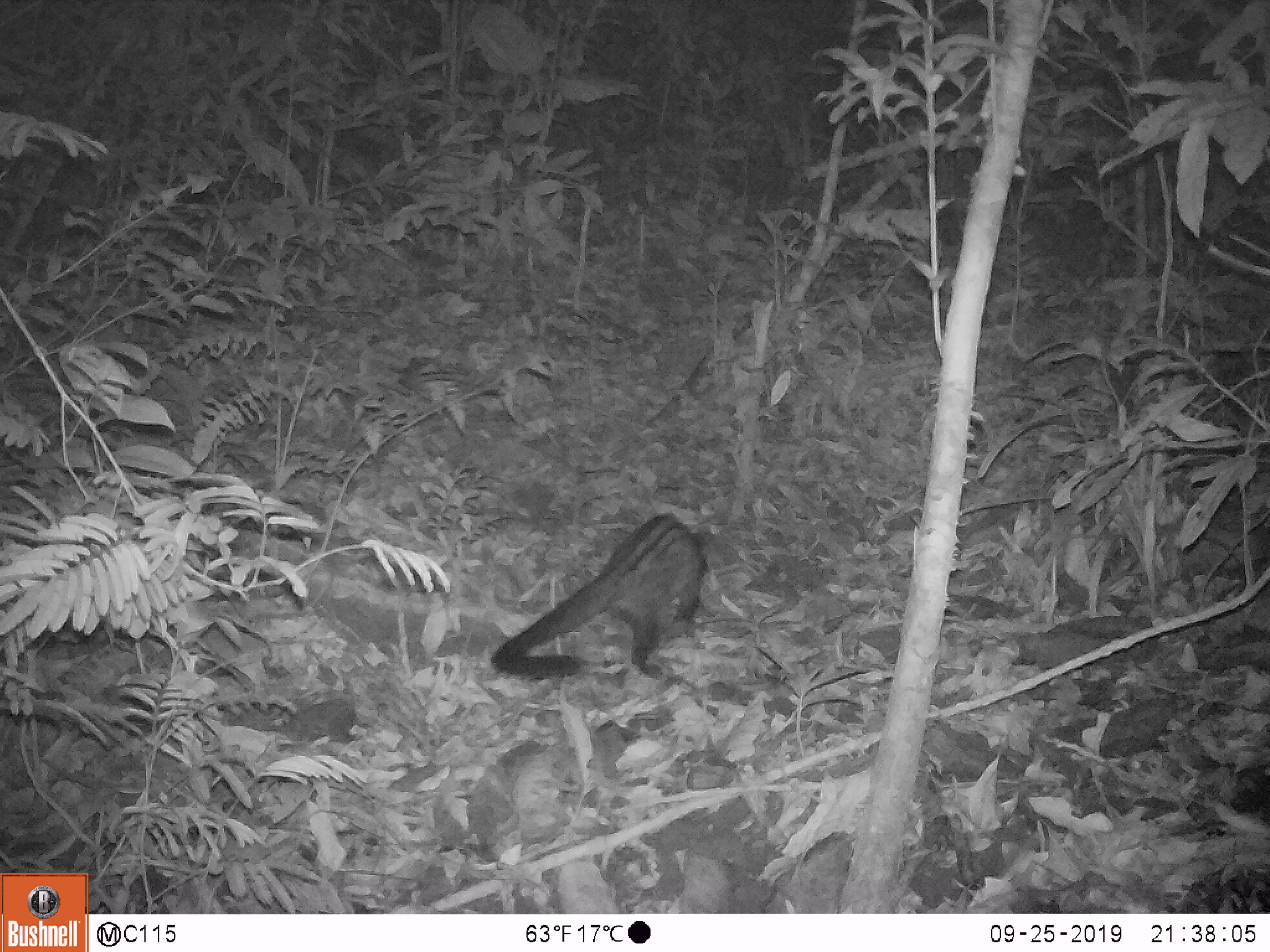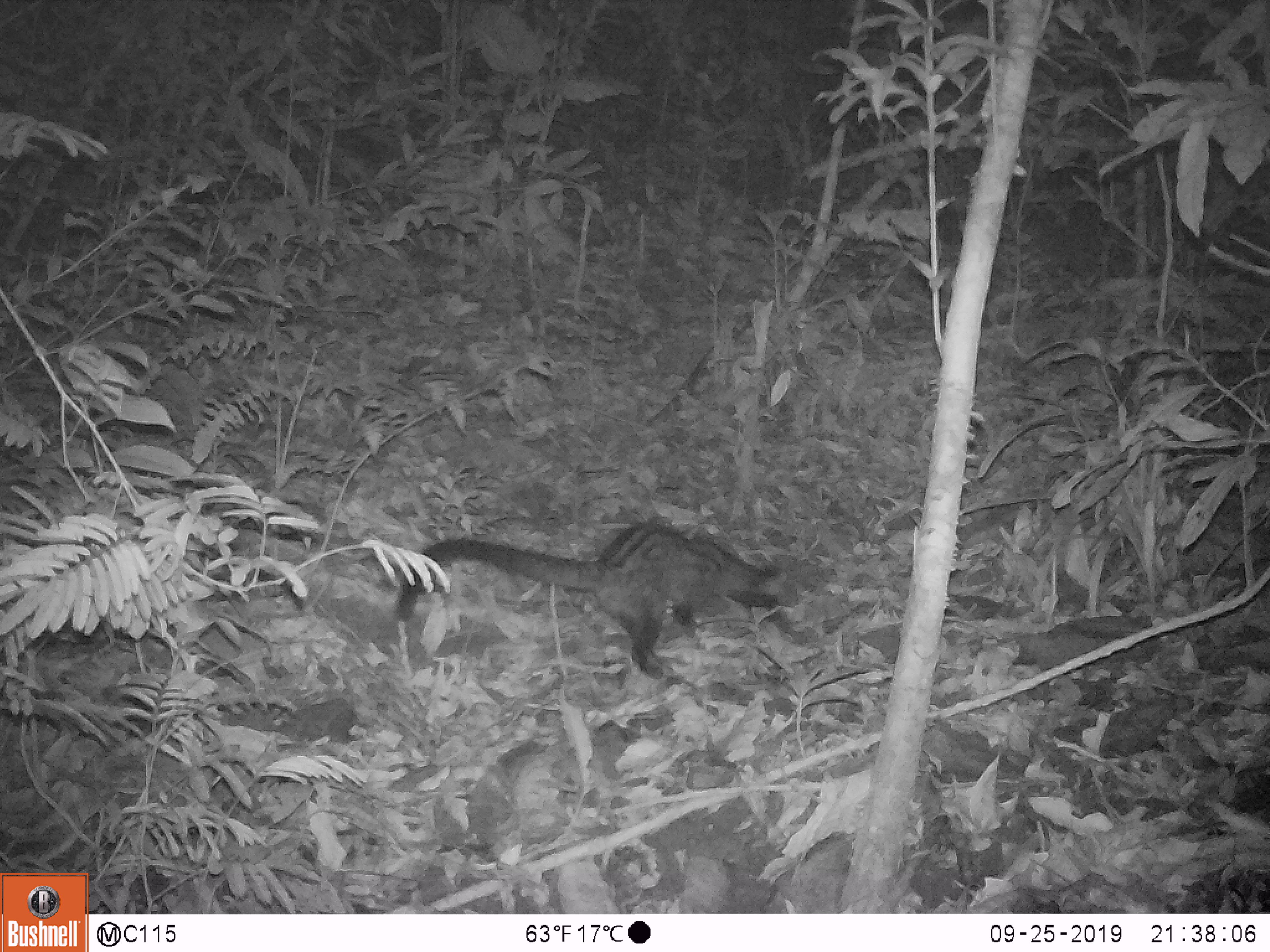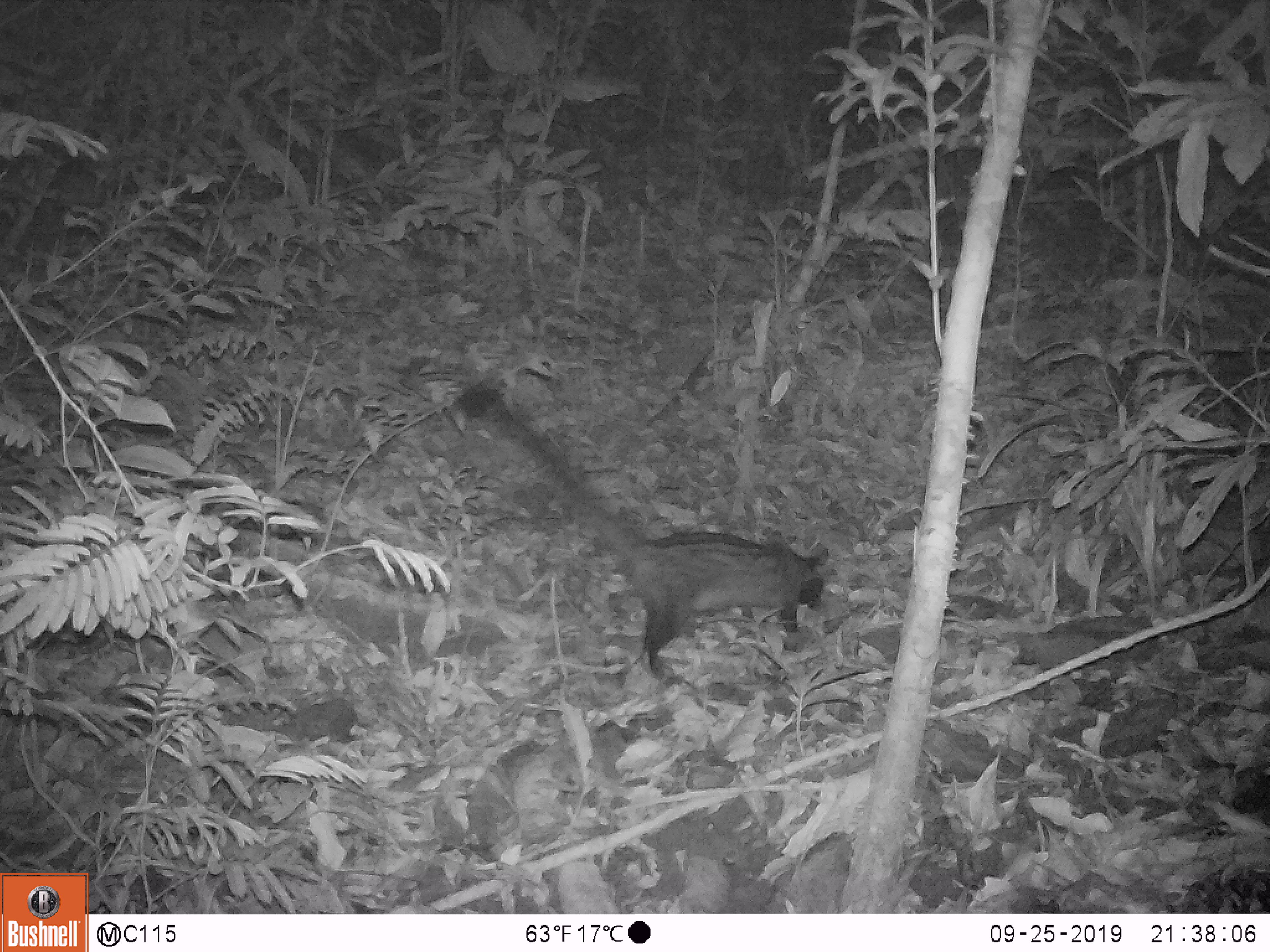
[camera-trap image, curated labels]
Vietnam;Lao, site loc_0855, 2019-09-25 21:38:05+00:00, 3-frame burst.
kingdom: Animalia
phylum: Chordata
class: Mammalia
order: Carnivora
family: Viverridae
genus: Paradoxurus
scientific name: Paradoxurus hermaphroditus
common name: common palm civet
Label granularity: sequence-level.